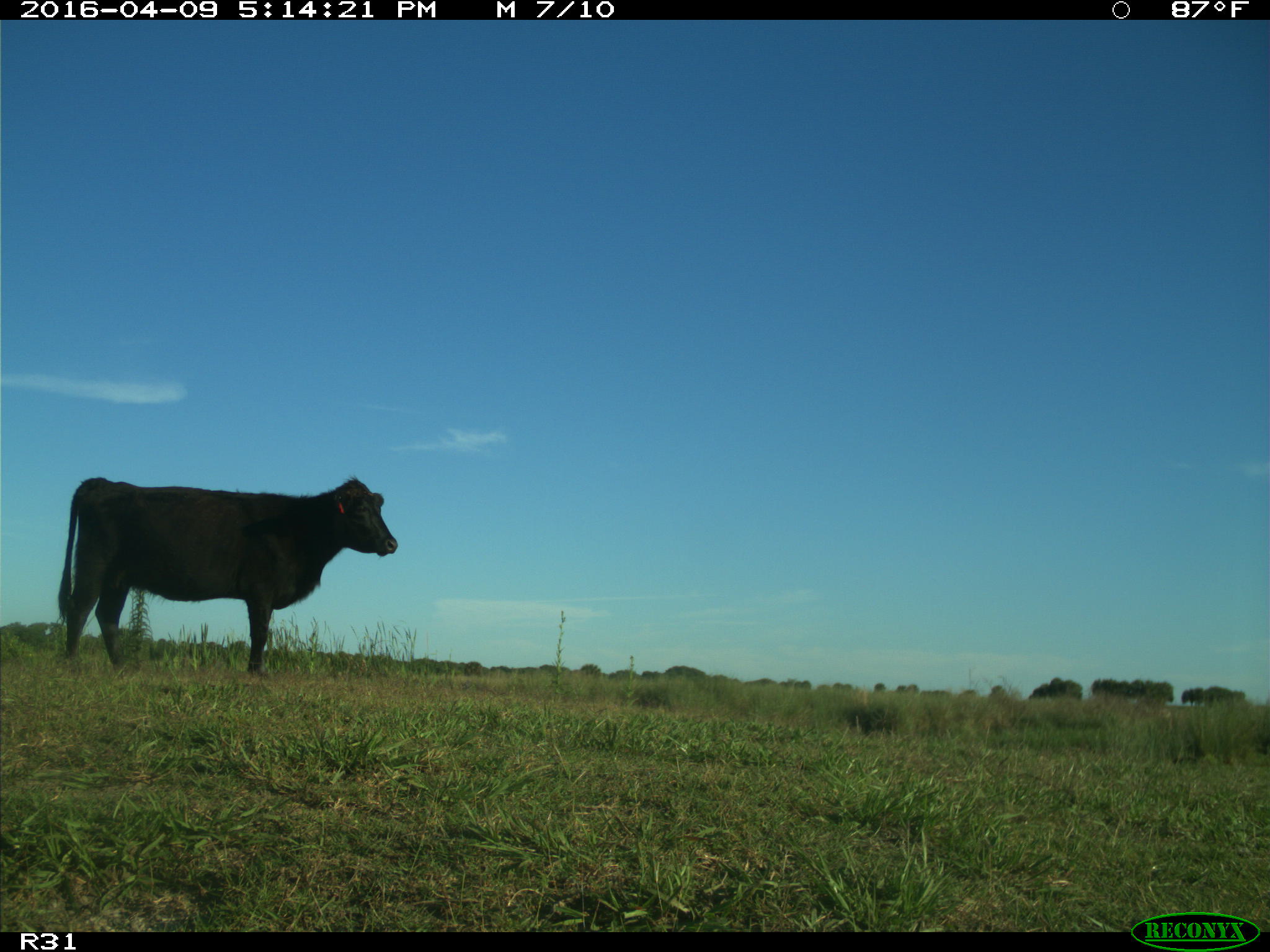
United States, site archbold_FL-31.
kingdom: Animalia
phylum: Chordata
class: Mammalia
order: Artiodactyla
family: Bovidae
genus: Bos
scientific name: Bos taurus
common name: domestic cow